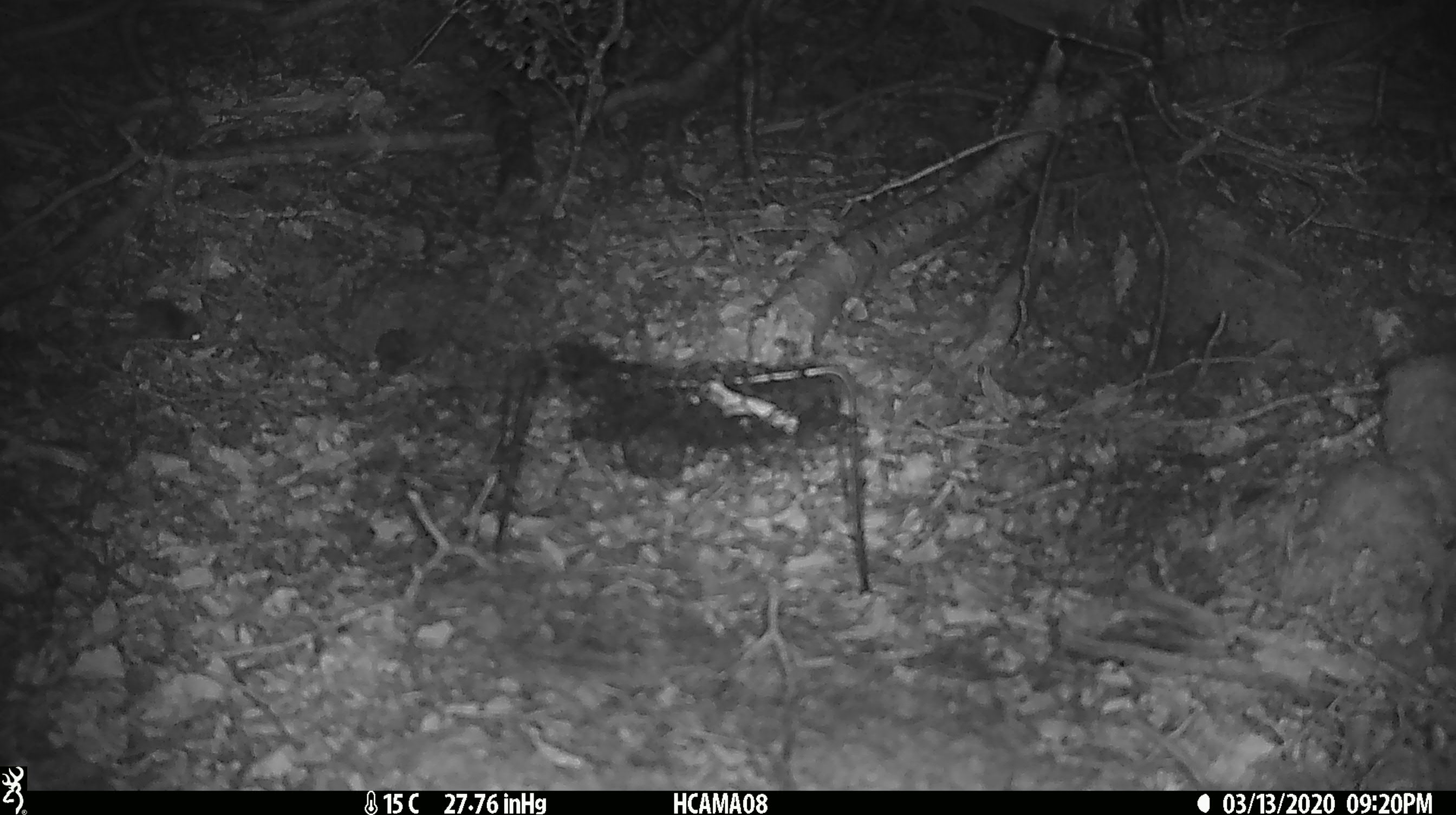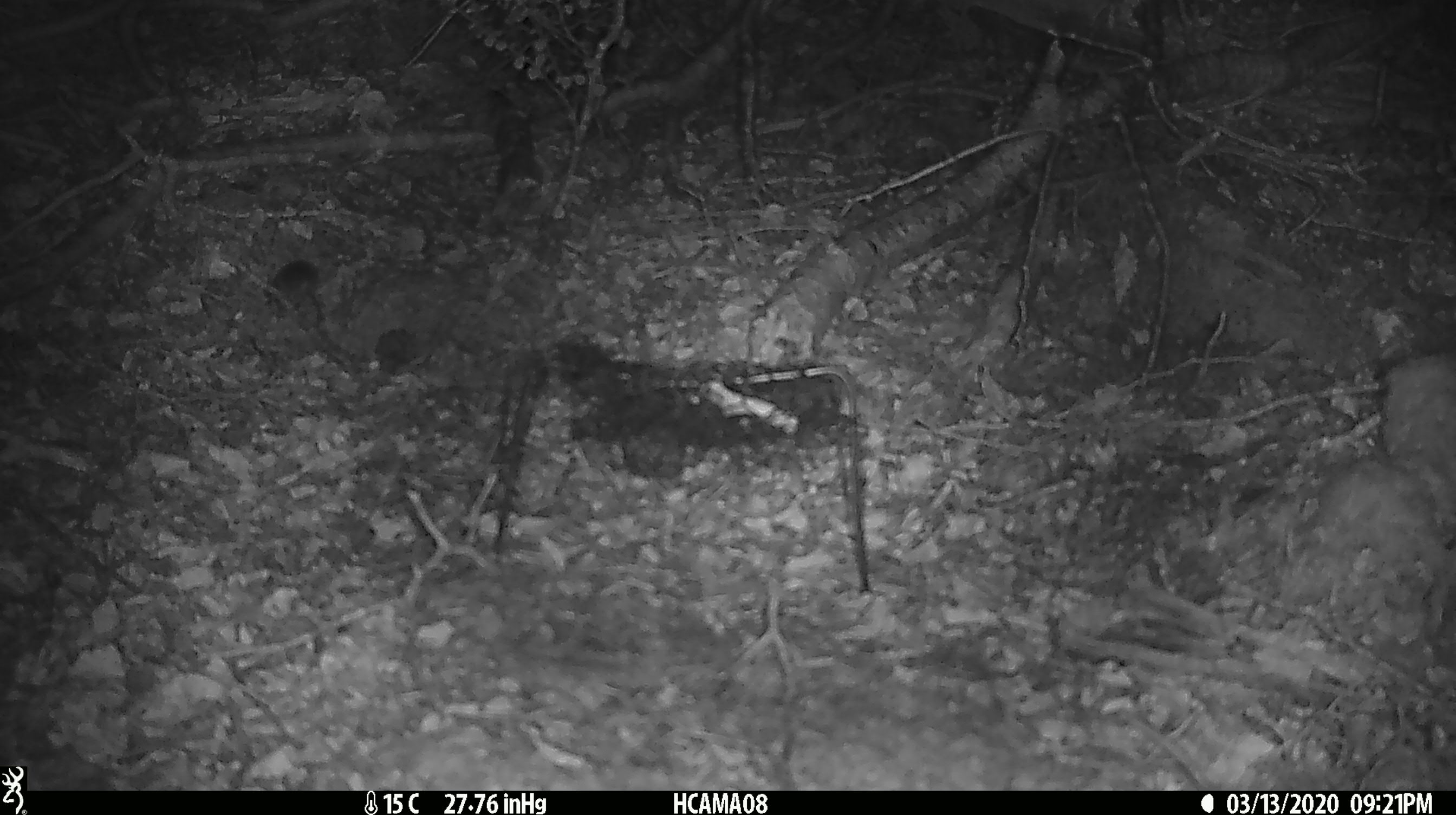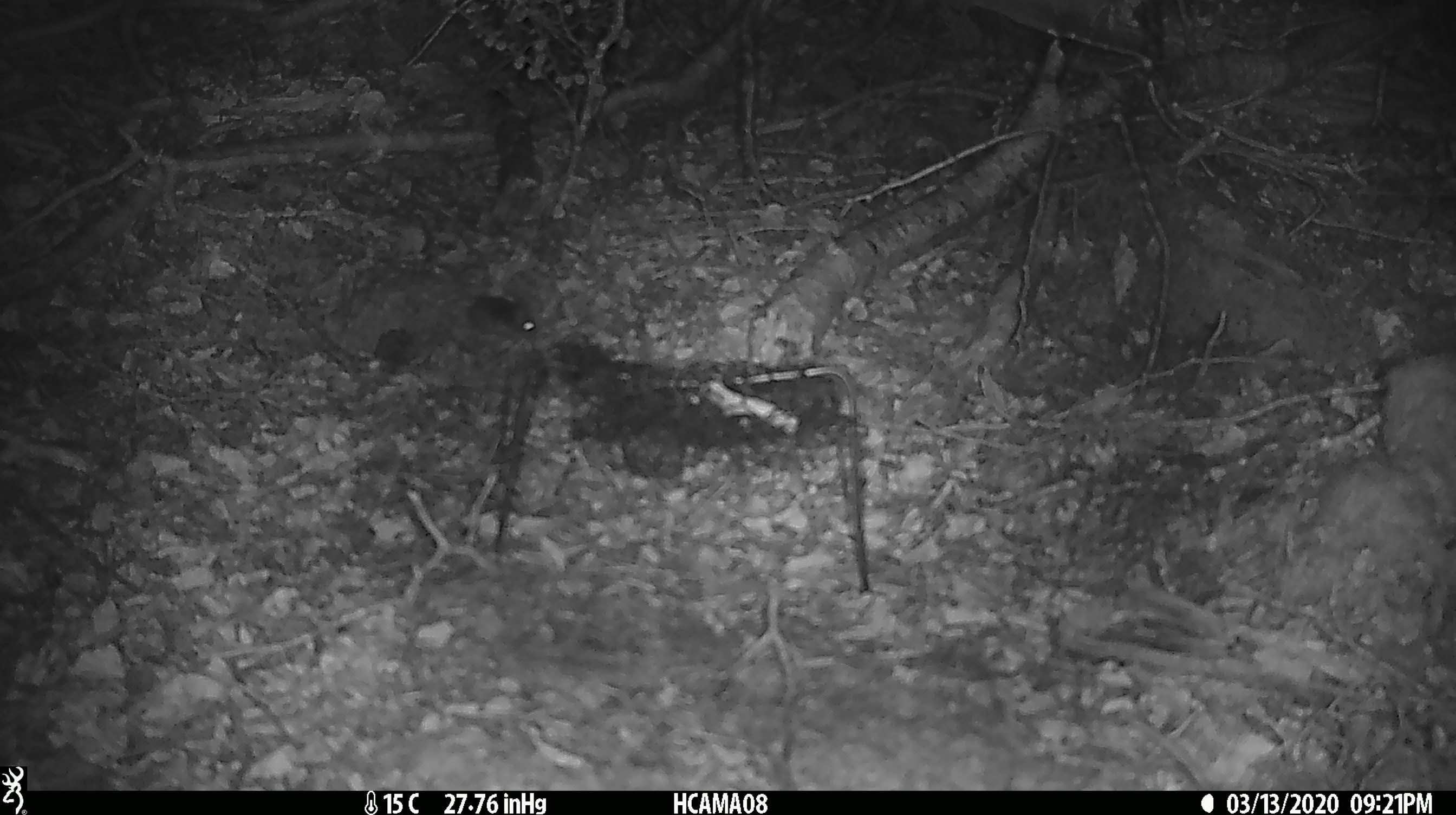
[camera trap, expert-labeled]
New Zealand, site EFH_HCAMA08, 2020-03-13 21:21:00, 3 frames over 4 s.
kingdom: Animalia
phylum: Chordata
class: Mammalia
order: Rodentia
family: Muridae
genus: Mus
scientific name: Mus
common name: mouse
Mouse (Mus).